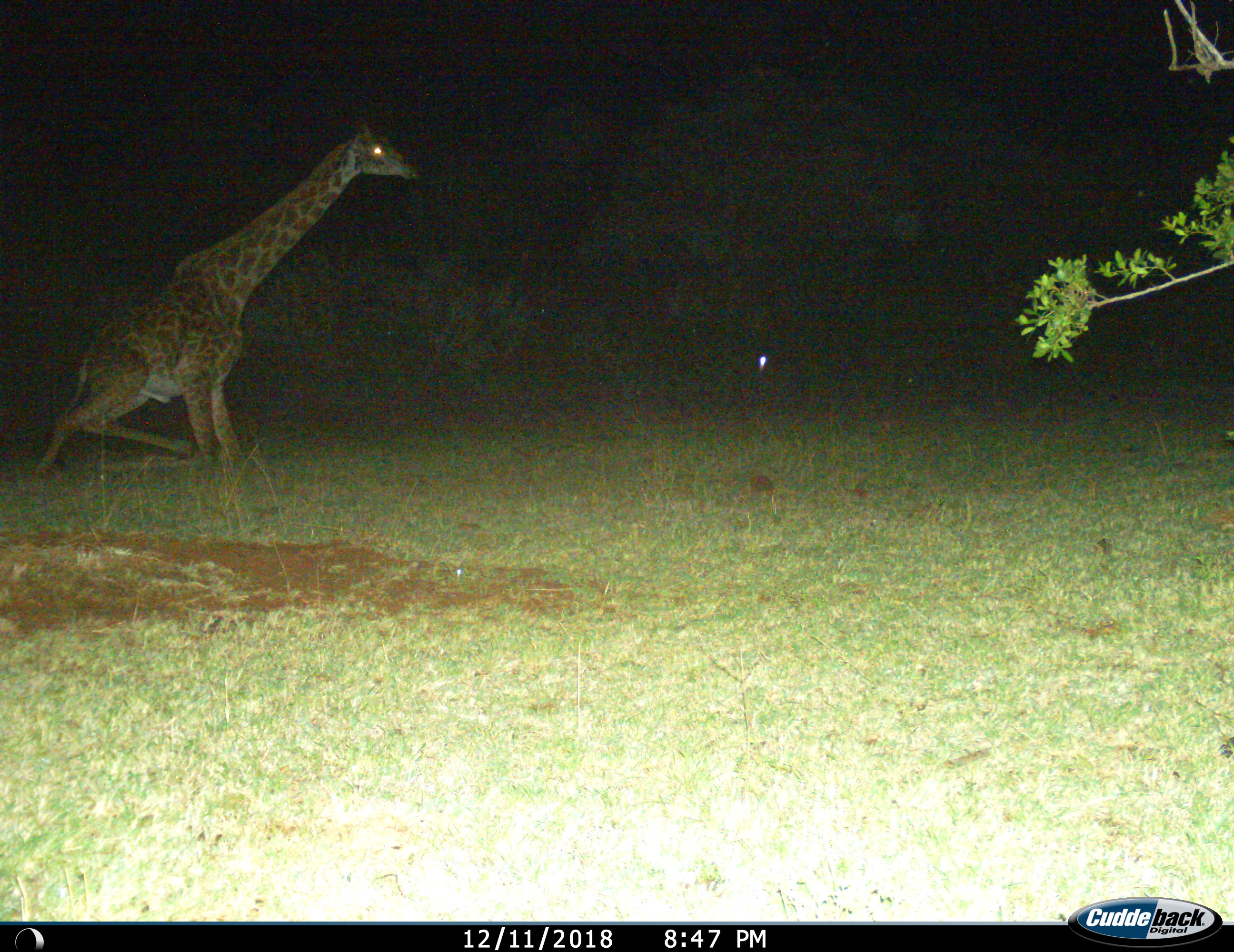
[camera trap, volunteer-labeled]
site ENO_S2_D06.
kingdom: Animalia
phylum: Chordata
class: Mammalia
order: Artiodactyla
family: Giraffidae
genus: Giraffa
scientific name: Giraffa camelopardalis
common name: giraffe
Giraffe (Giraffa camelopardalis), count 1. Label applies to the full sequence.